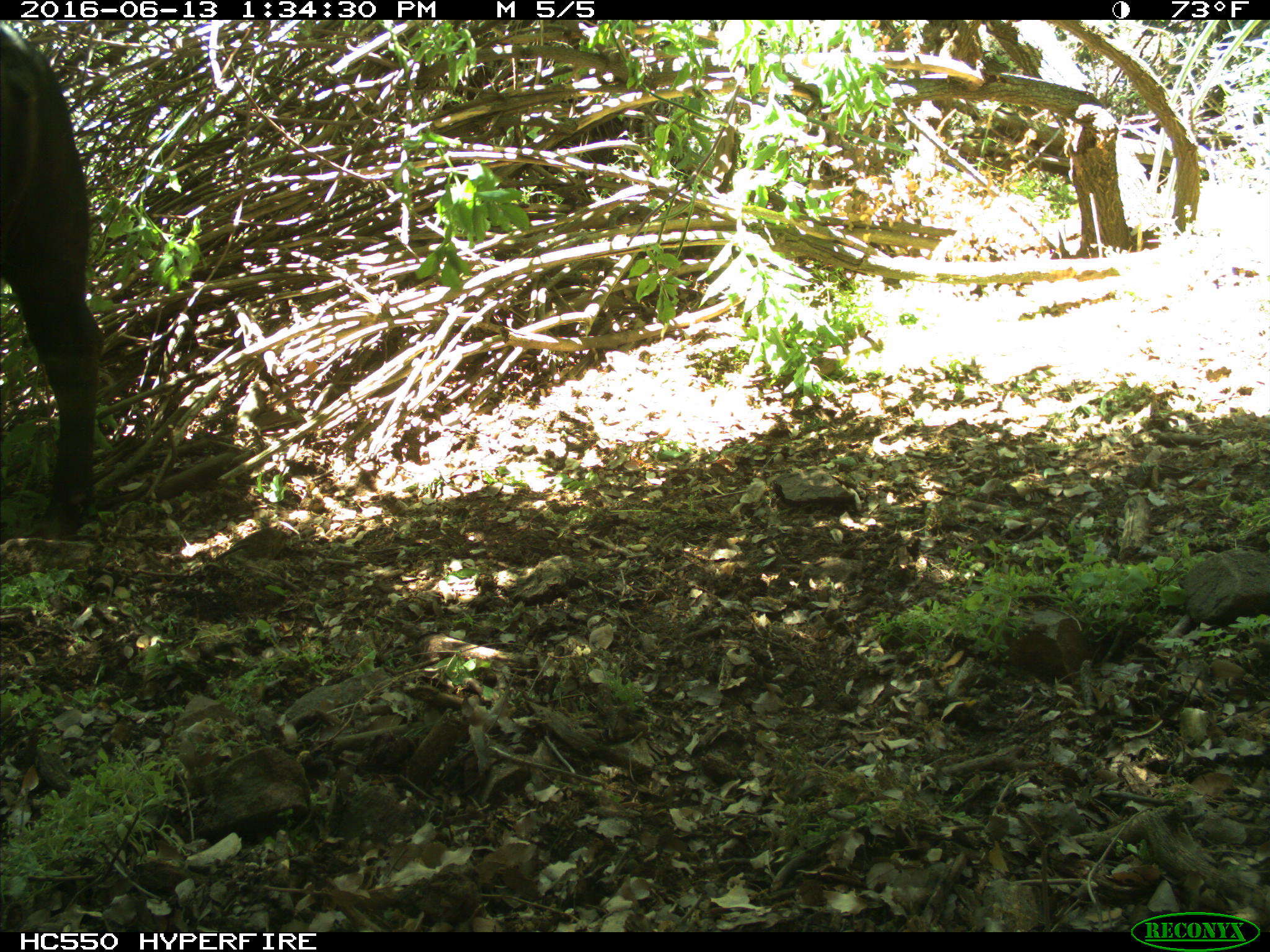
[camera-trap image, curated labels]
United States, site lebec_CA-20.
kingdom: Animalia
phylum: Chordata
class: Mammalia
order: Artiodactyla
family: Bovidae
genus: Bos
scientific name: Bos taurus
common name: domestic cow